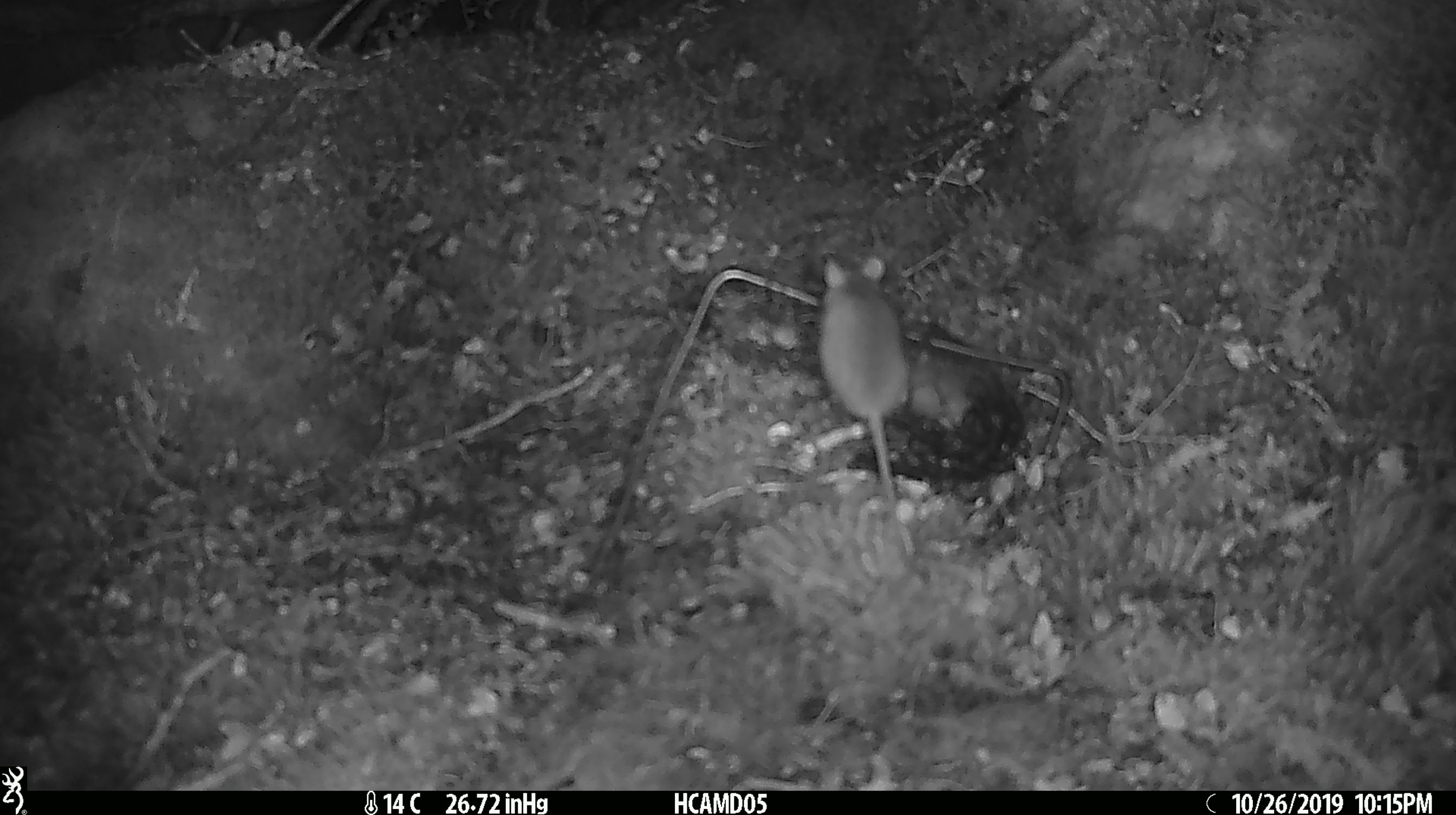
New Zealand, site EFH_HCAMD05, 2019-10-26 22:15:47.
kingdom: Animalia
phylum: Chordata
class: Mammalia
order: Rodentia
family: Muridae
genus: Mus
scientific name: Mus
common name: mouse